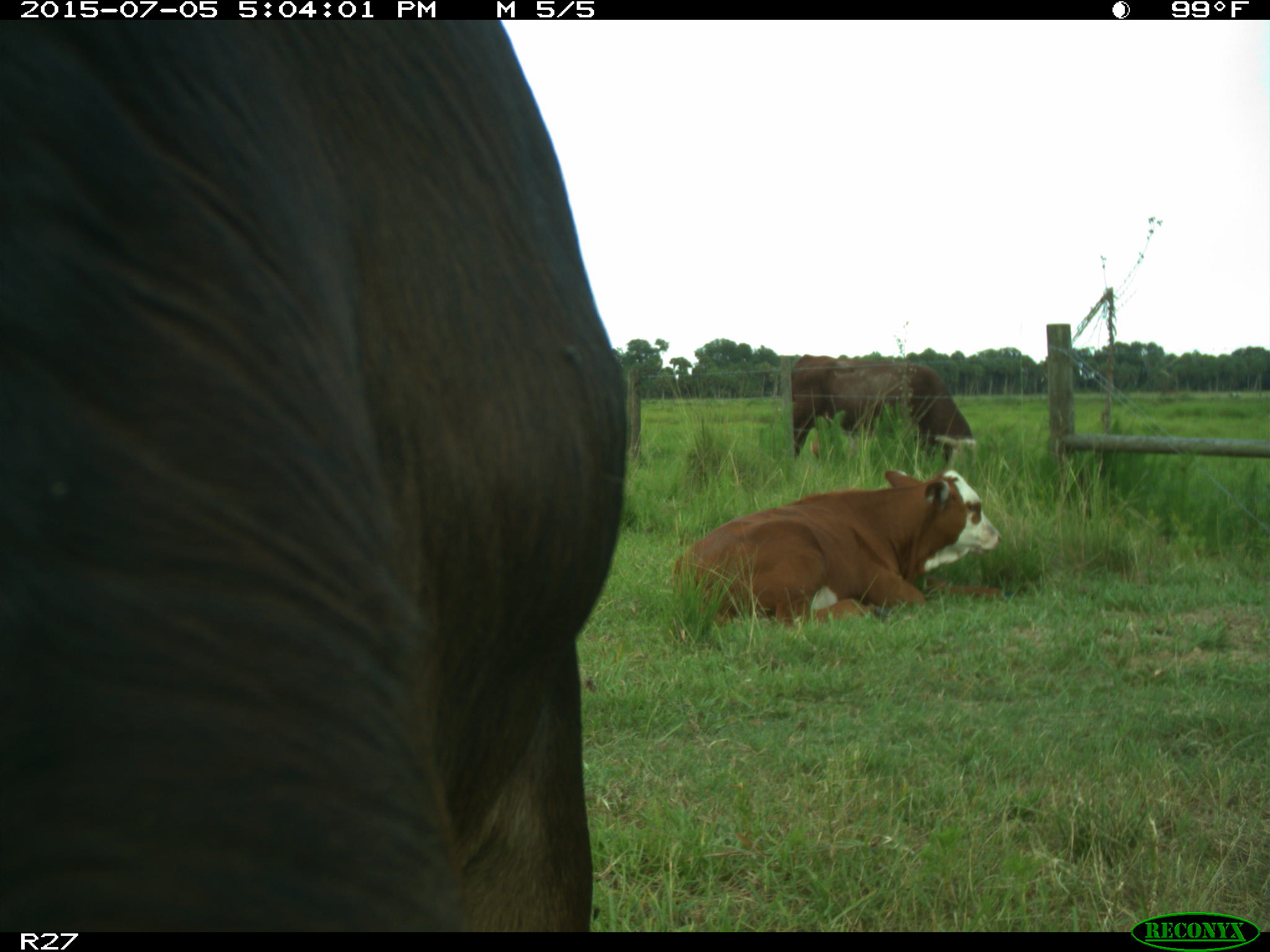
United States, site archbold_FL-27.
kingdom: Animalia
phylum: Chordata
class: Mammalia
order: Artiodactyla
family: Bovidae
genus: Bos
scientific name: Bos taurus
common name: domestic cow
Bos taurus (domestic cow).